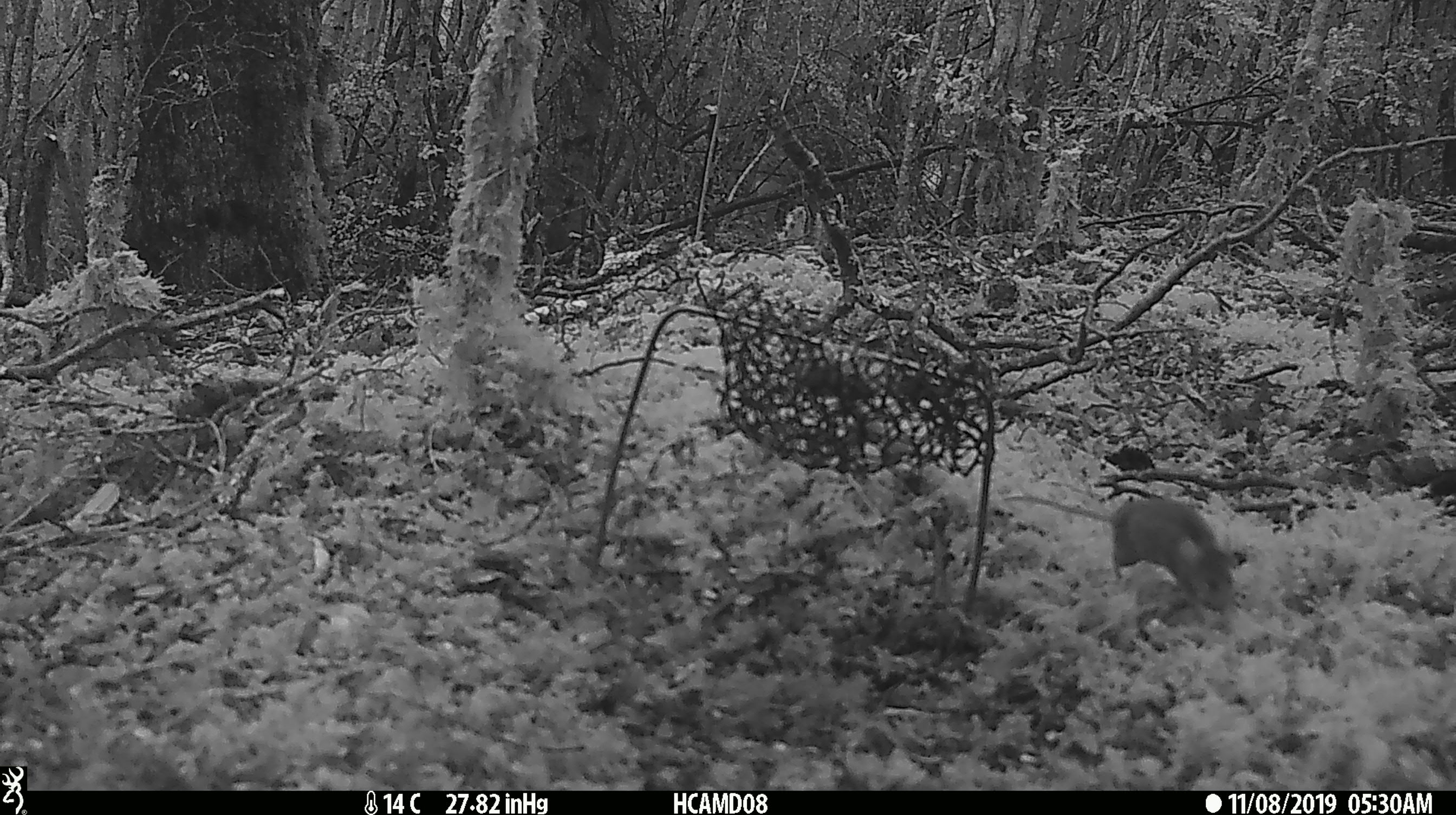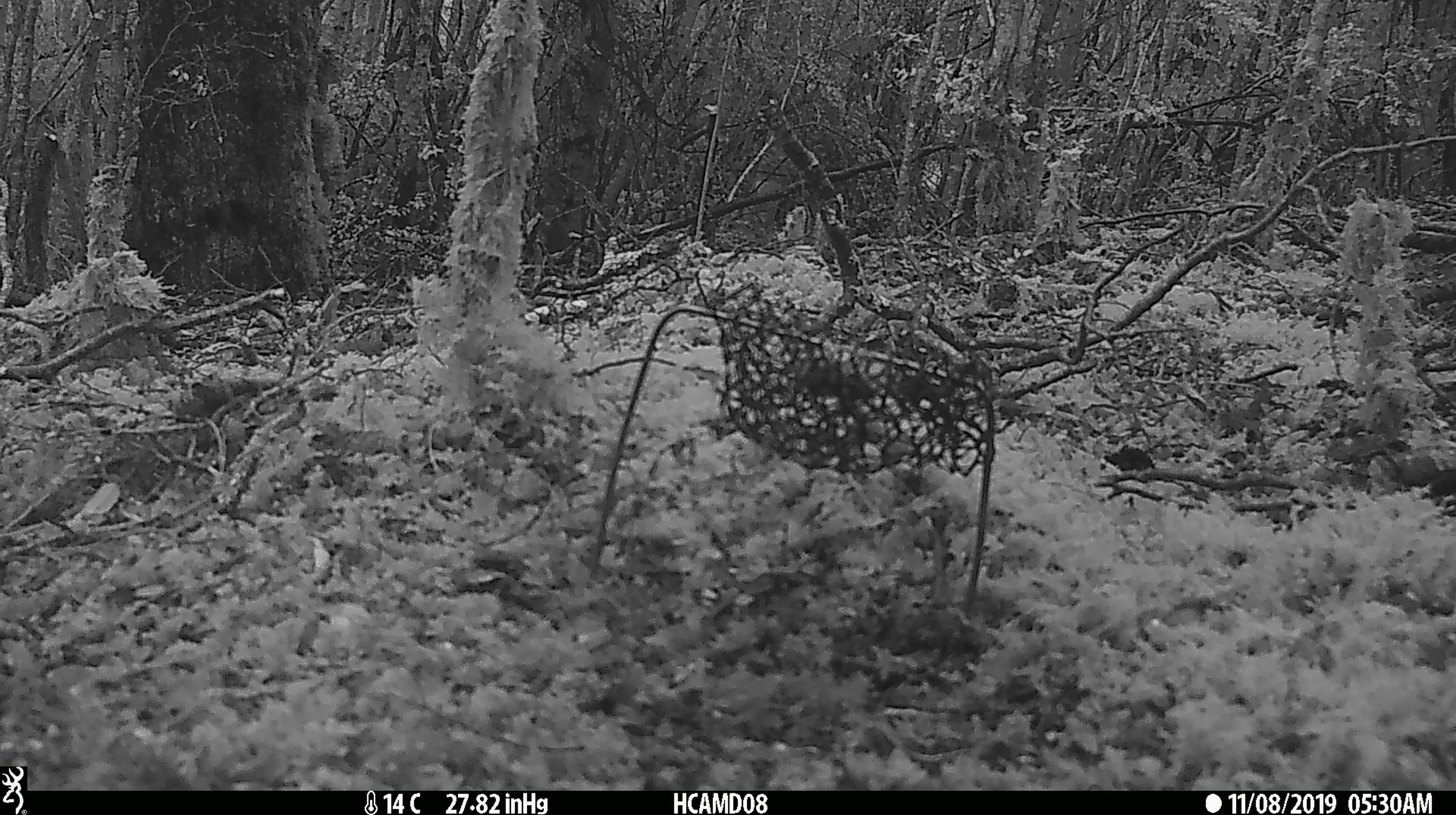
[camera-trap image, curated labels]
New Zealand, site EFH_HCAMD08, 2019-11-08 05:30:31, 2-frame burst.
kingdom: Animalia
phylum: Chordata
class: Mammalia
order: Rodentia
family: Muridae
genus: Mus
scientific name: Mus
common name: mouse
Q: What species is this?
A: Mouse (Mus).